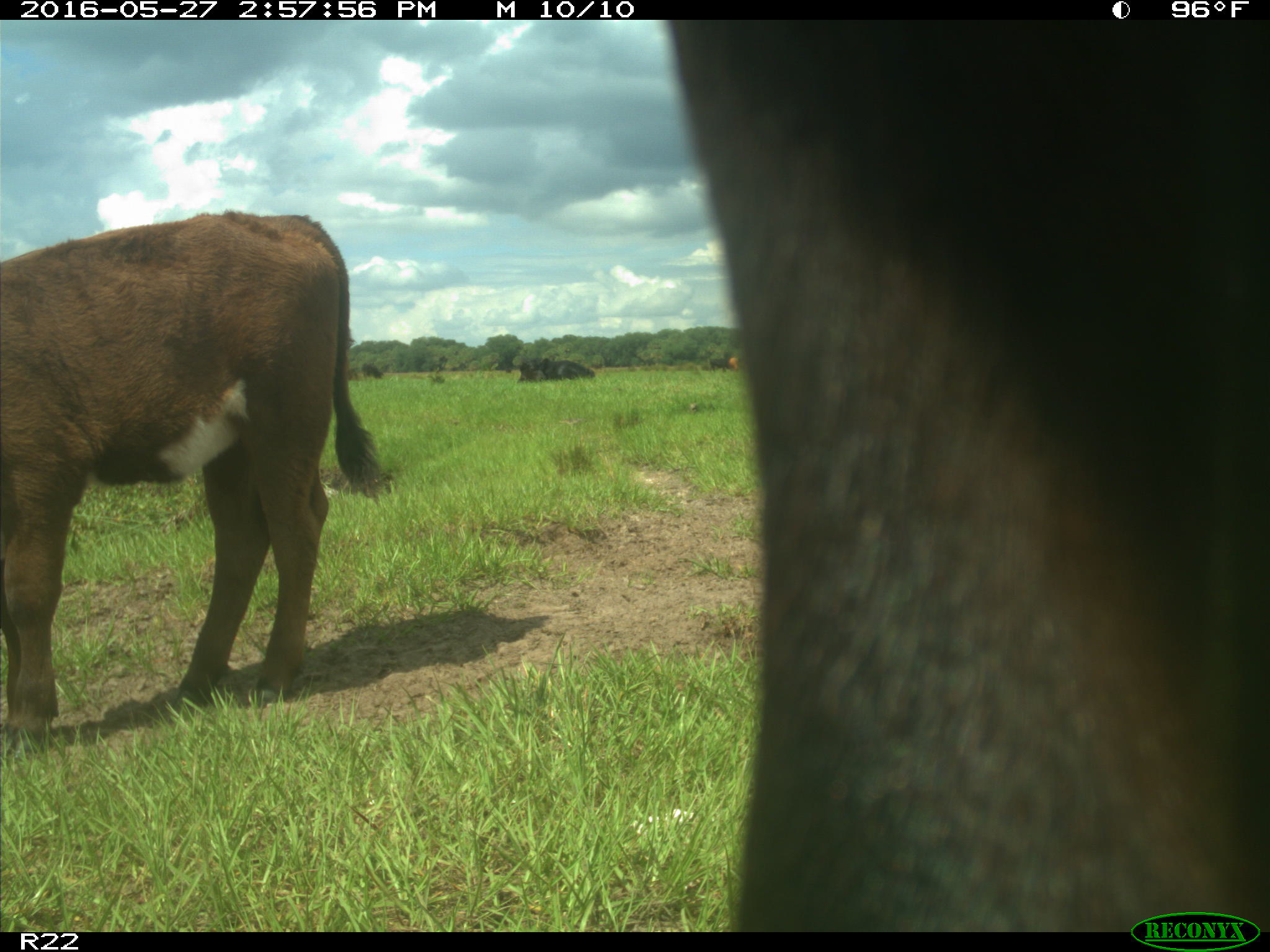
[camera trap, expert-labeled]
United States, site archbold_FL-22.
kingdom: Animalia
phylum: Chordata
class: Mammalia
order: Artiodactyla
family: Bovidae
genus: Bos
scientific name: Bos taurus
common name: domestic cow